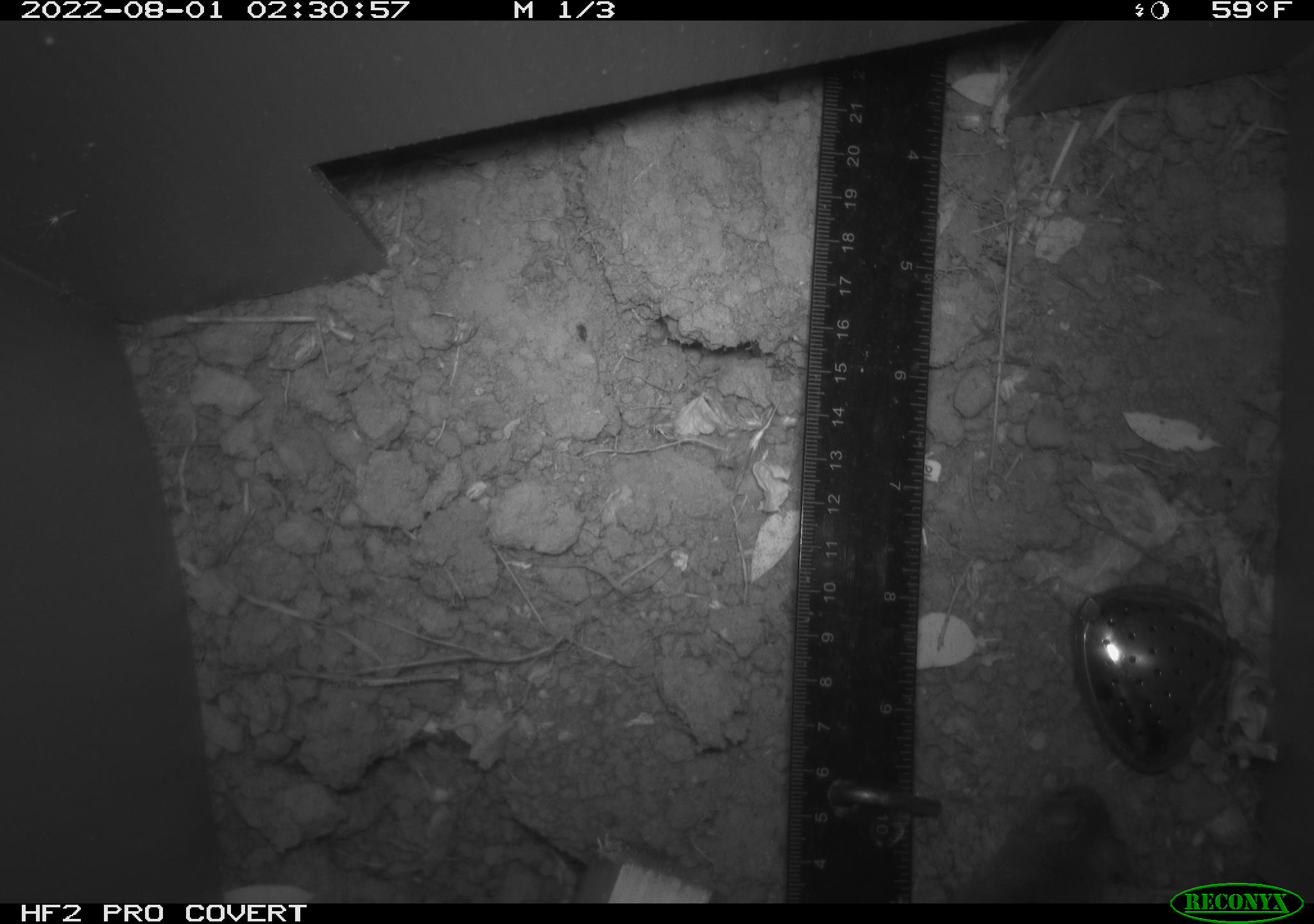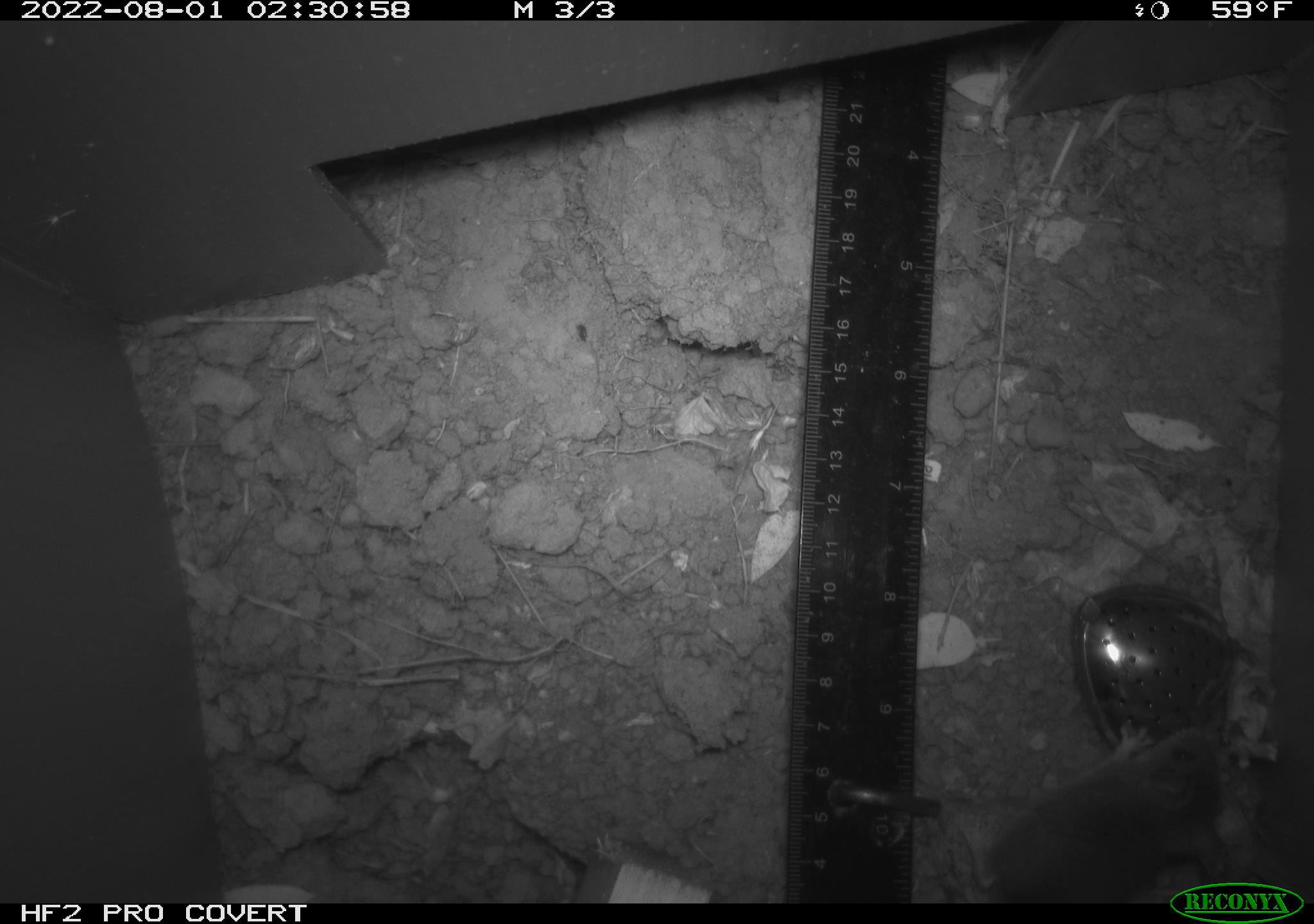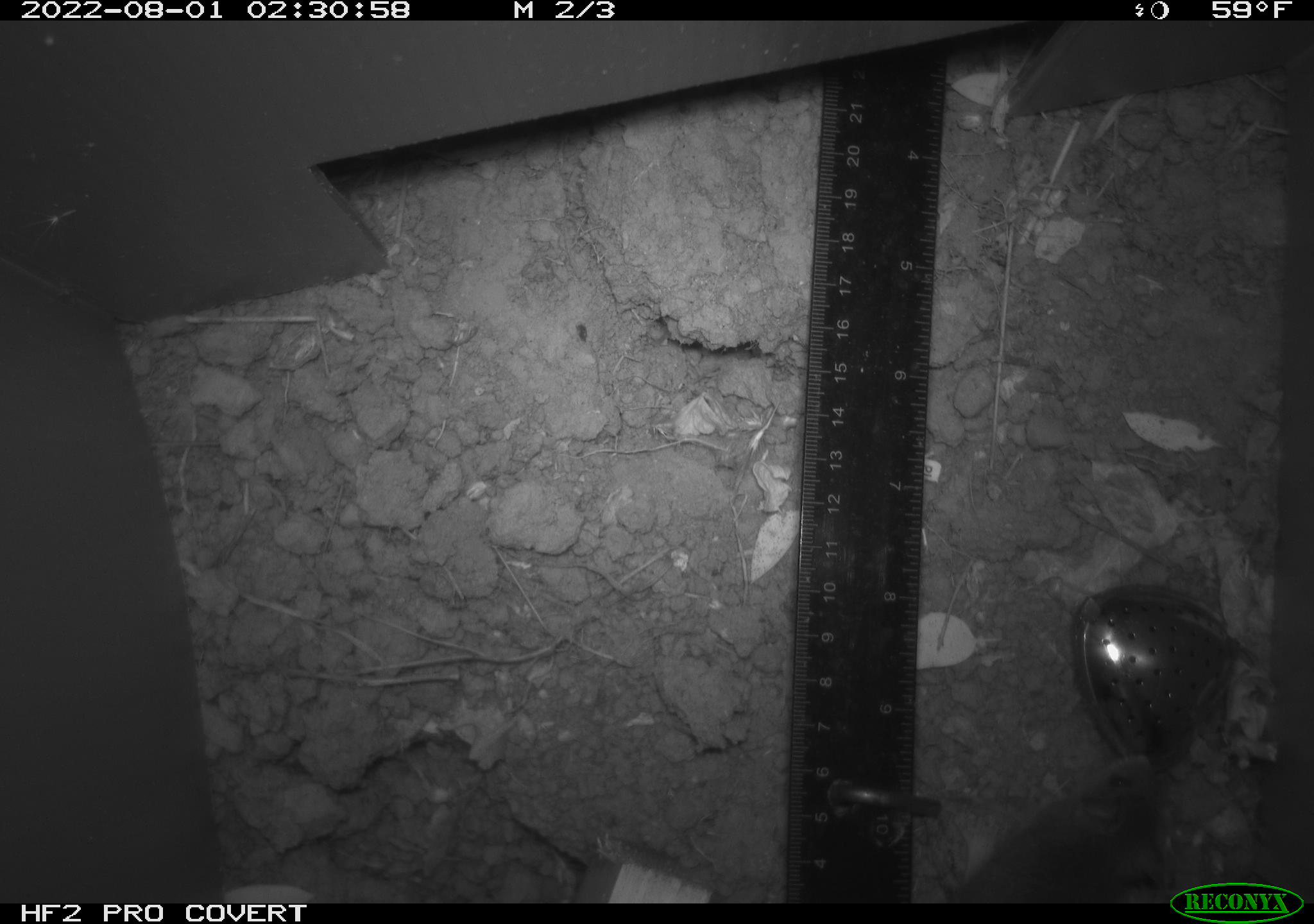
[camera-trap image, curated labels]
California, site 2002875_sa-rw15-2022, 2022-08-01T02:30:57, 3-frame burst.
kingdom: Animalia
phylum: Chordata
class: Mammalia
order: Rodentia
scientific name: Rodentia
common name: mouse species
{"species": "mouse species (Rodentia)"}